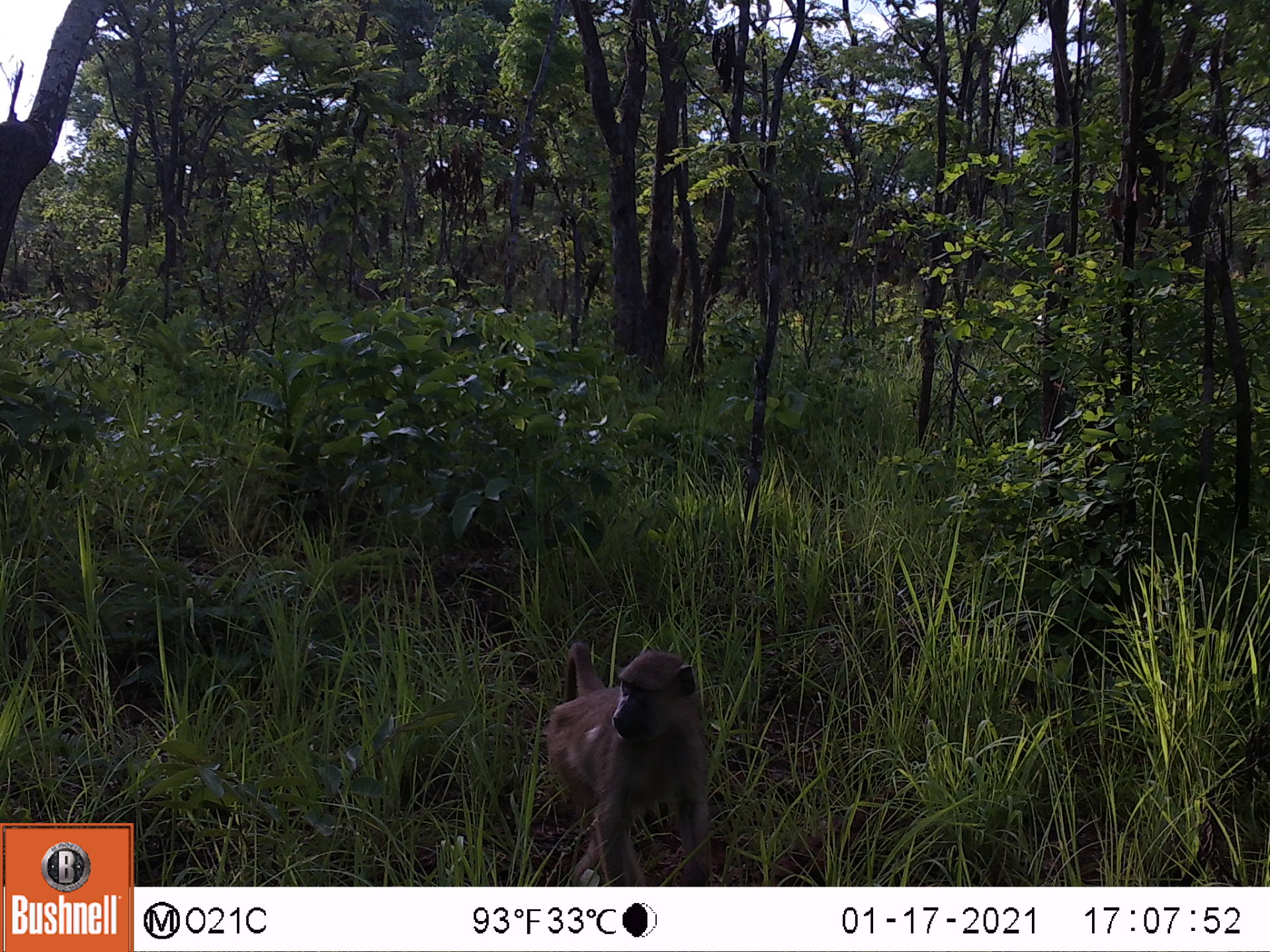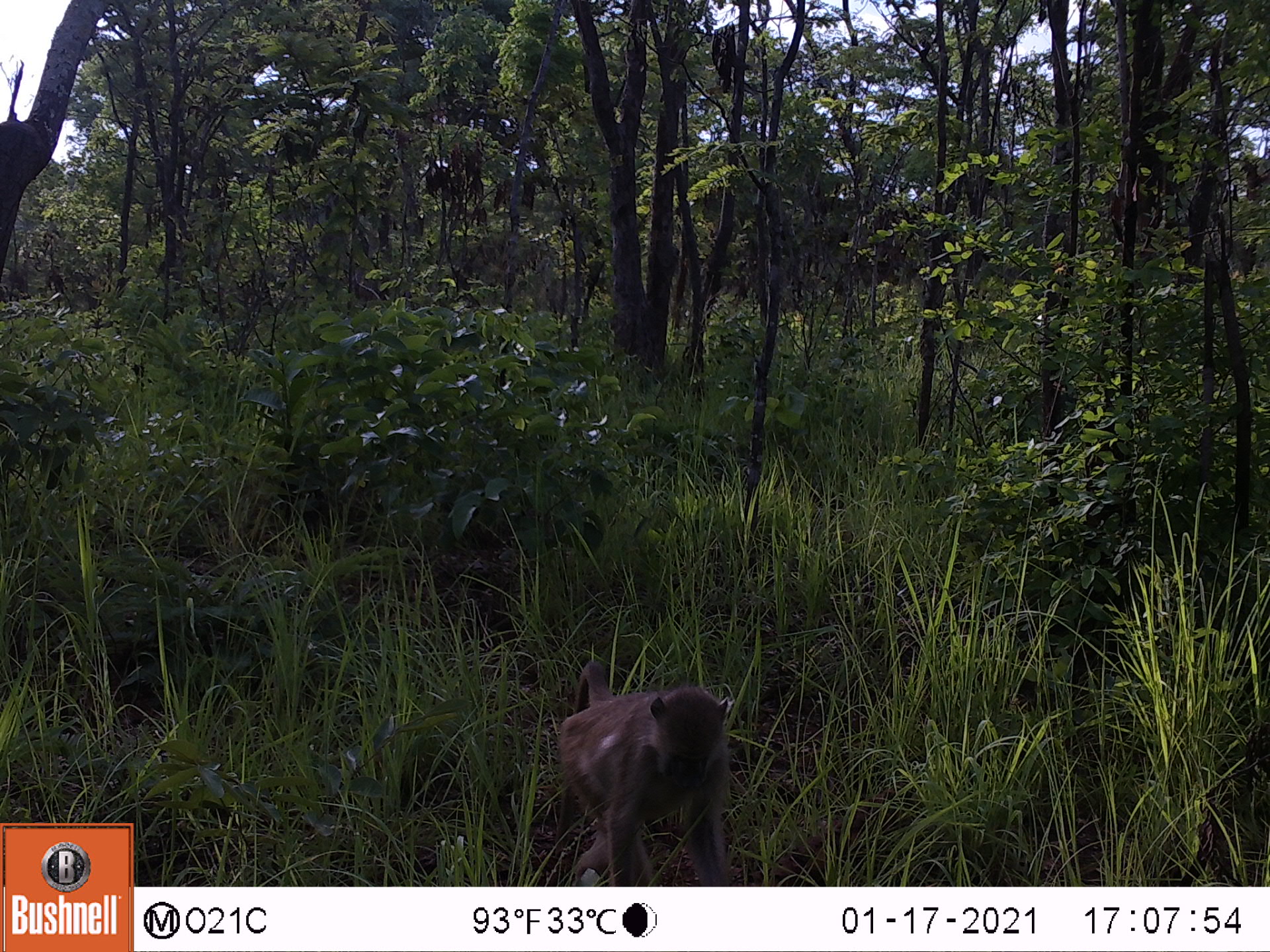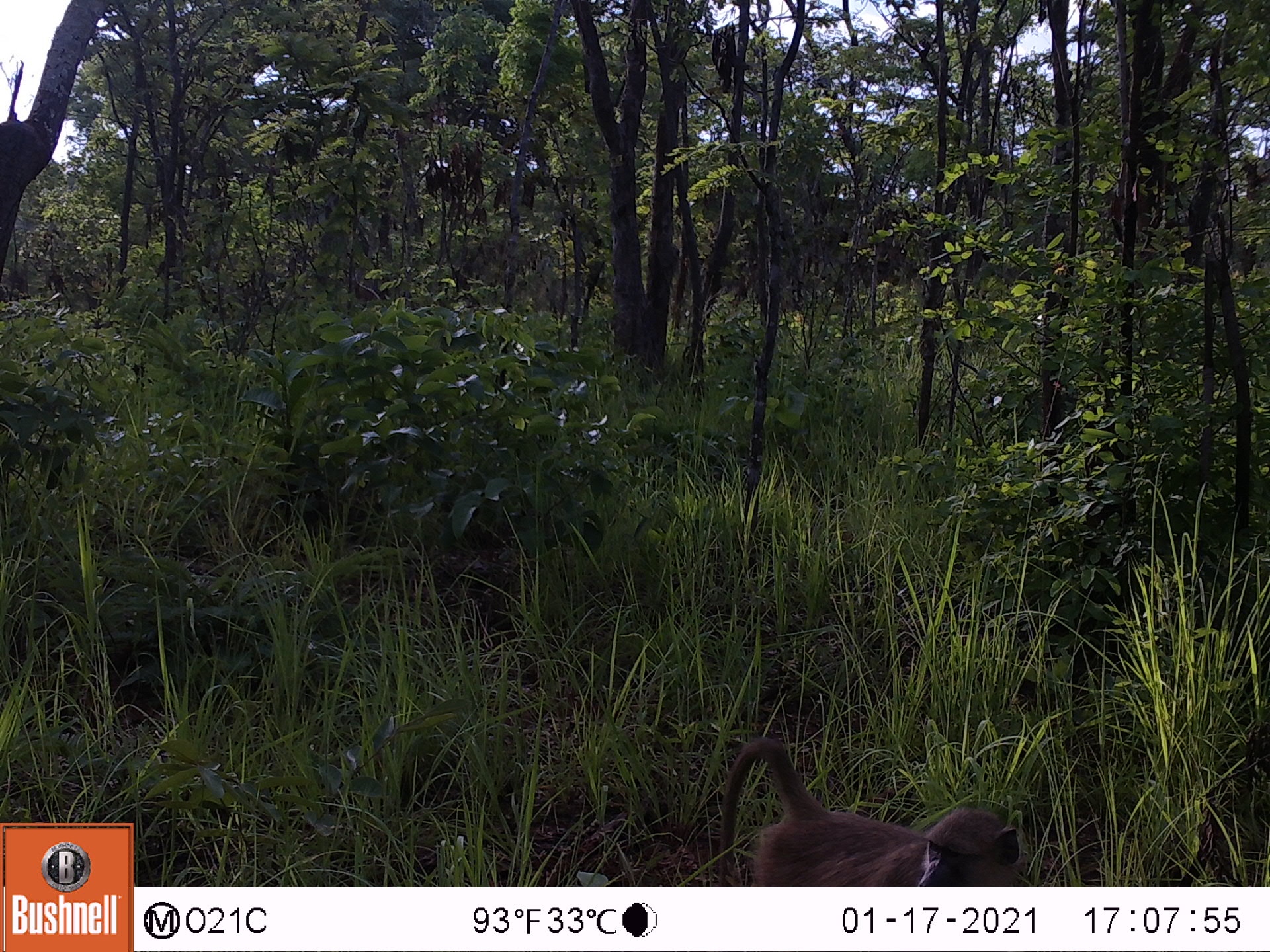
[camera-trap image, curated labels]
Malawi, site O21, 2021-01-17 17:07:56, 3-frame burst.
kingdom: Animalia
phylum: Chordata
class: Mammalia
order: Primates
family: Cercopithecidae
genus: Papio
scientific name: Papio cynocephalus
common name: yellow baboon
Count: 1.